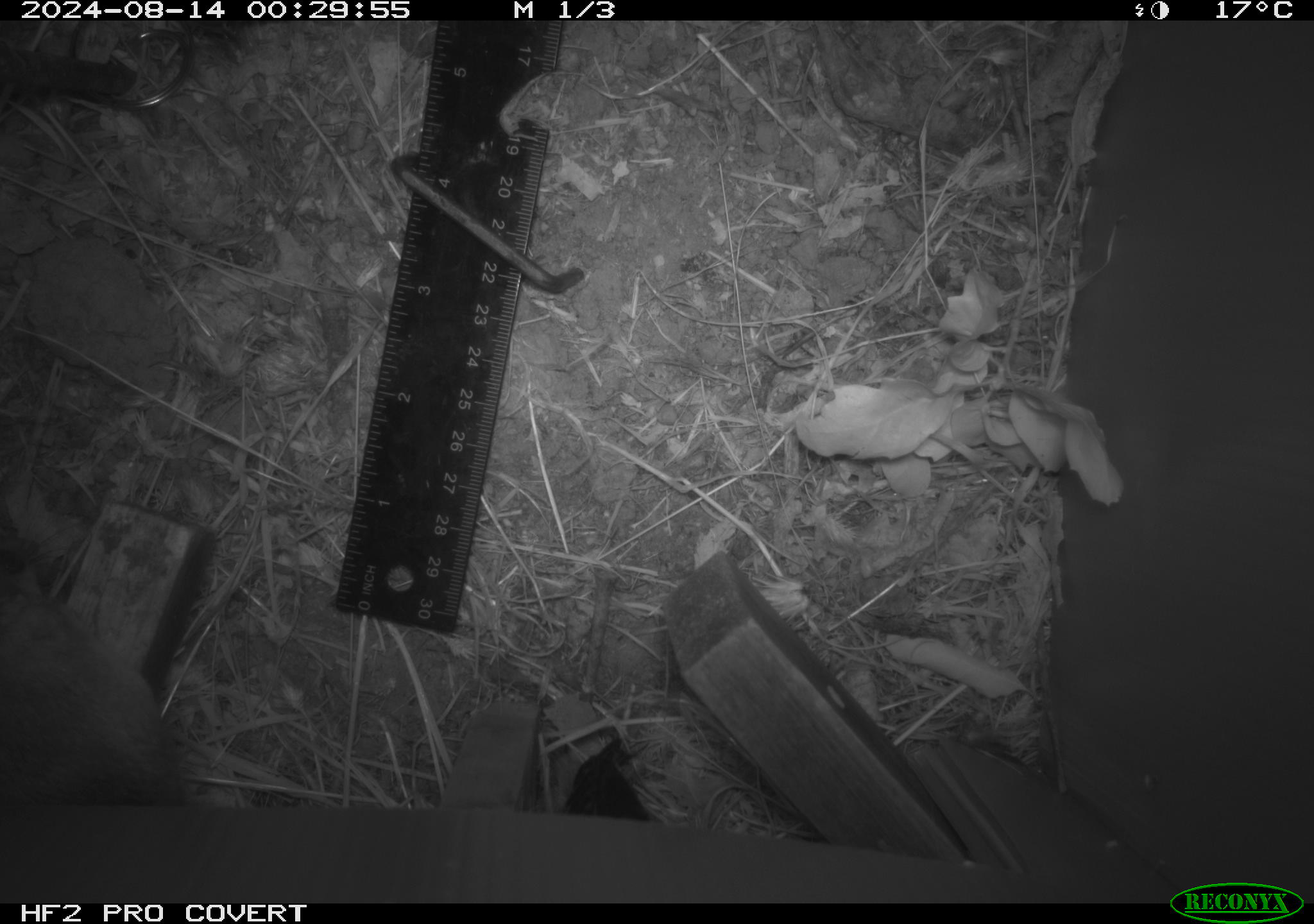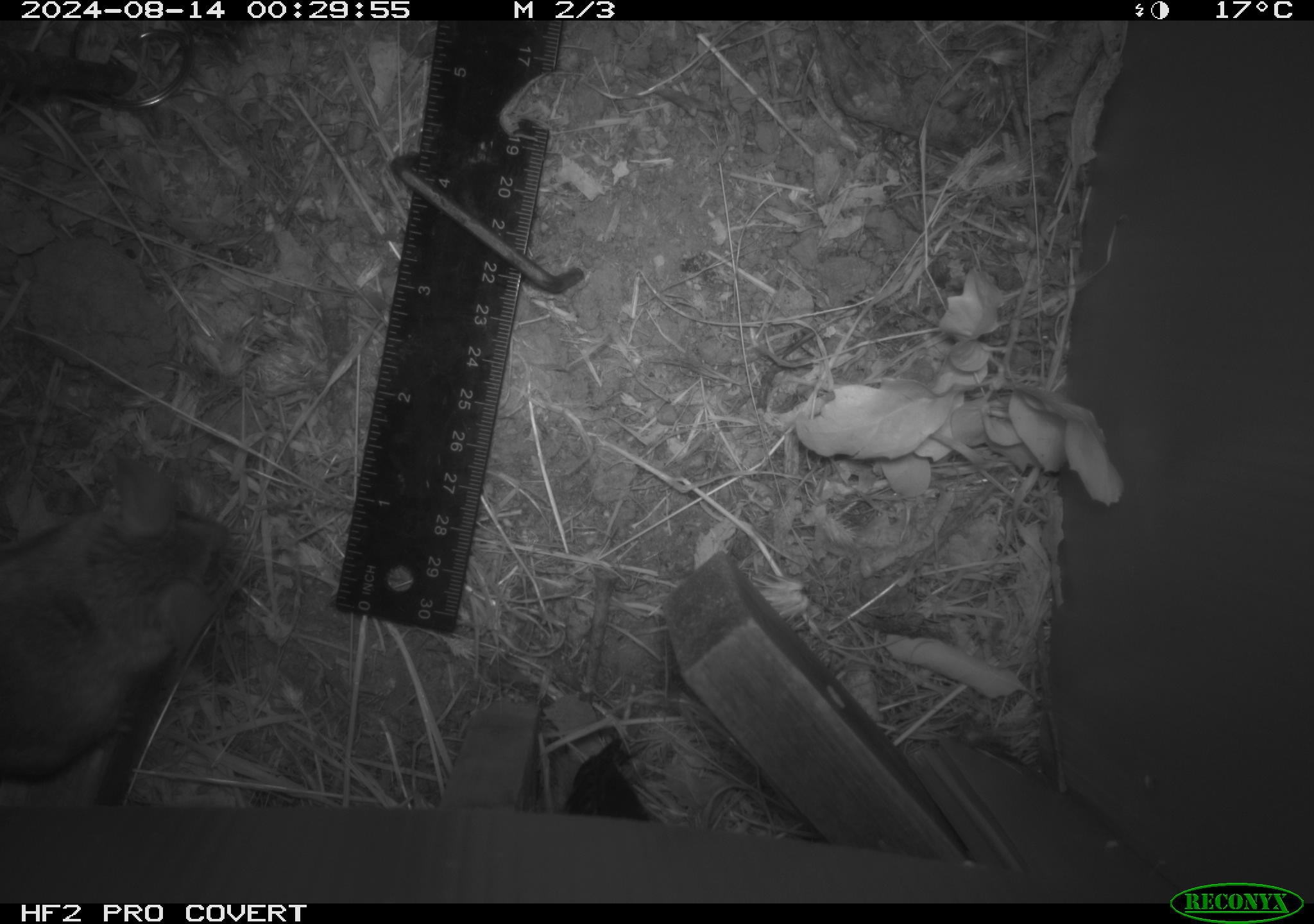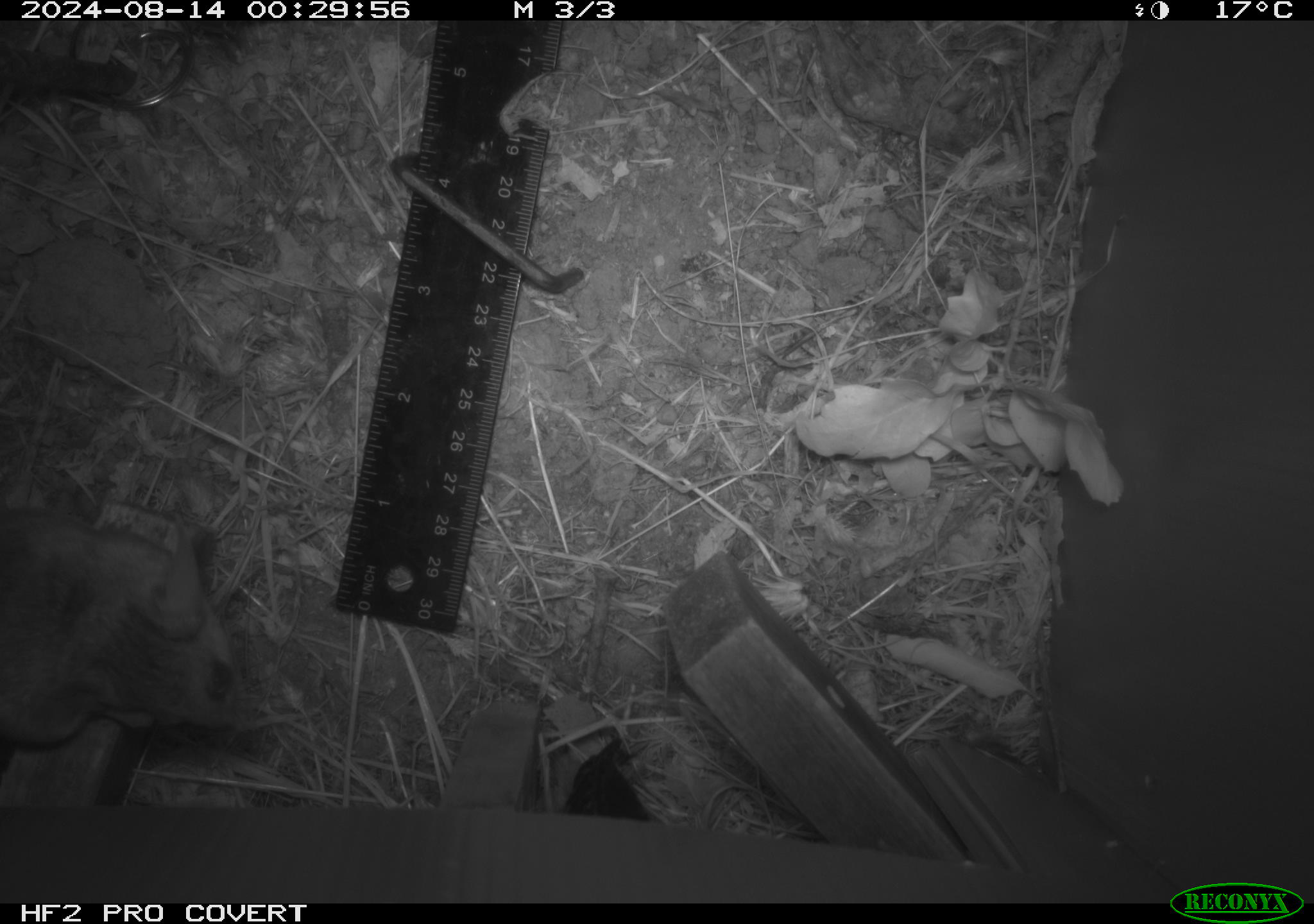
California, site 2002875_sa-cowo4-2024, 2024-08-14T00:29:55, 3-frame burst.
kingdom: Animalia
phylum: Chordata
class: Mammalia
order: Rodentia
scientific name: Rodentia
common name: rodent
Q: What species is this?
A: Rodent (Rodentia).